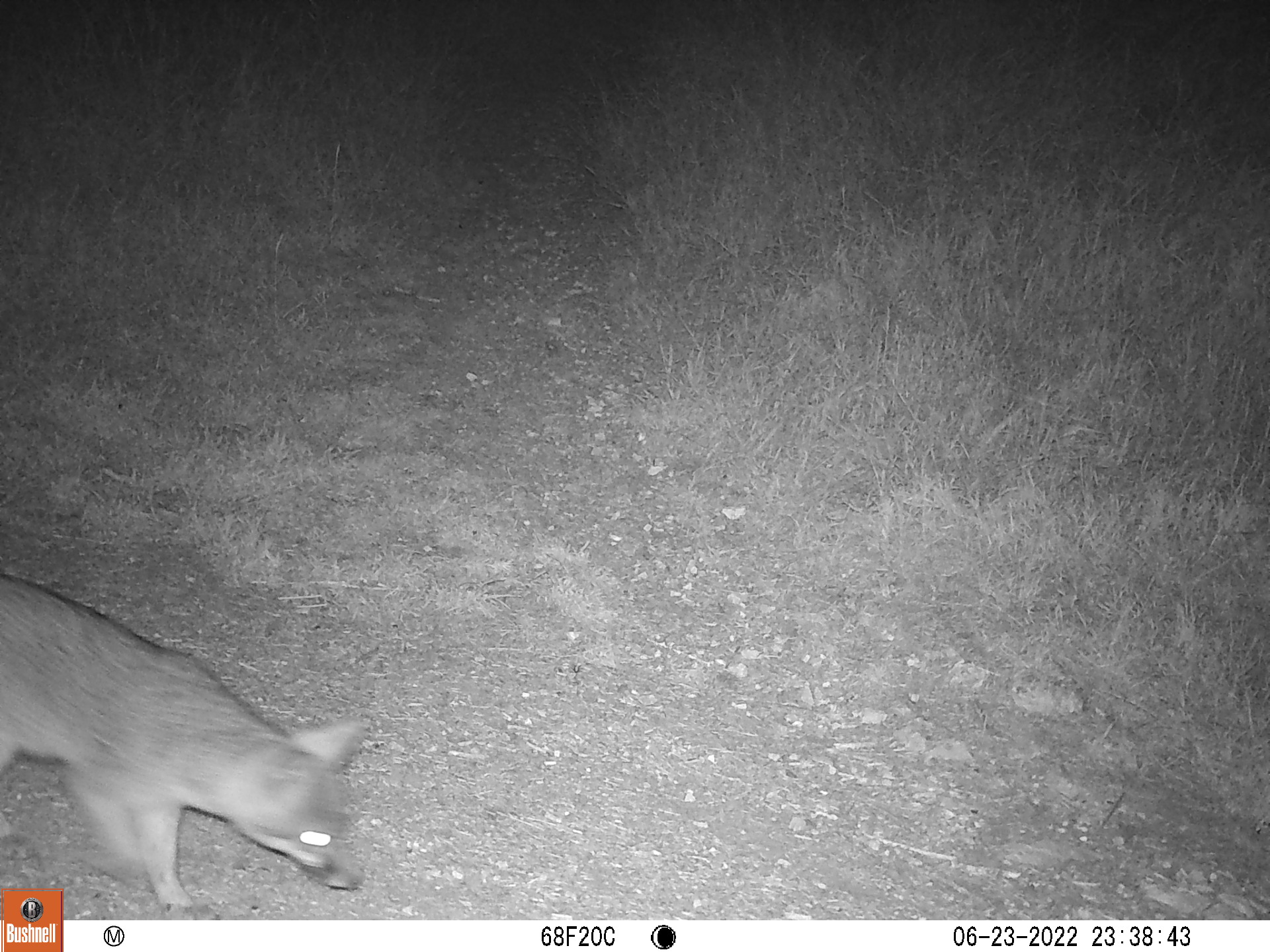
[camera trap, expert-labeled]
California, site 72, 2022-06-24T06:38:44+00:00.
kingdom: Animalia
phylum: Chordata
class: Mammalia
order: Carnivora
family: Canidae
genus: Urocyon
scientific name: Urocyon cinereoargenteus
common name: gray fox